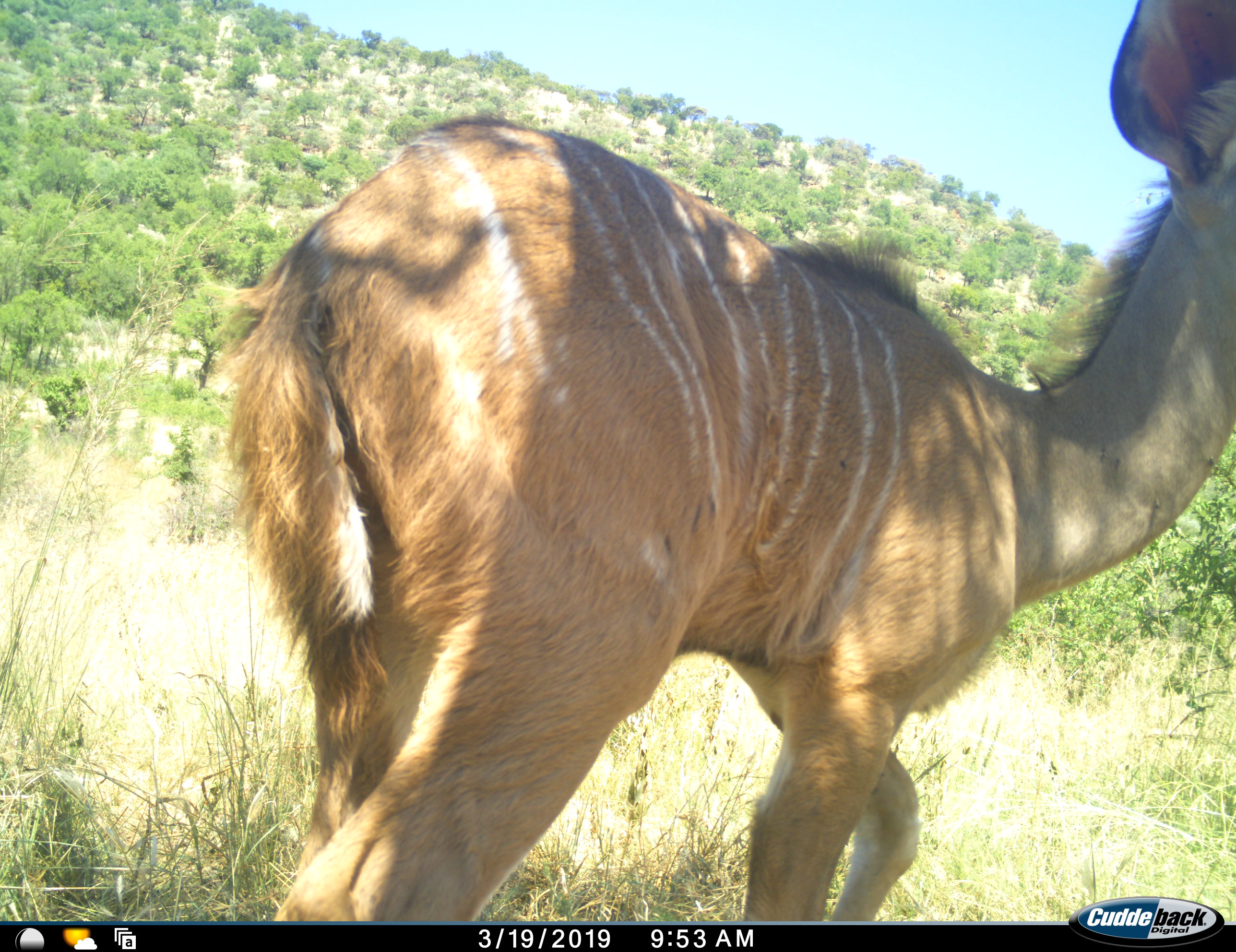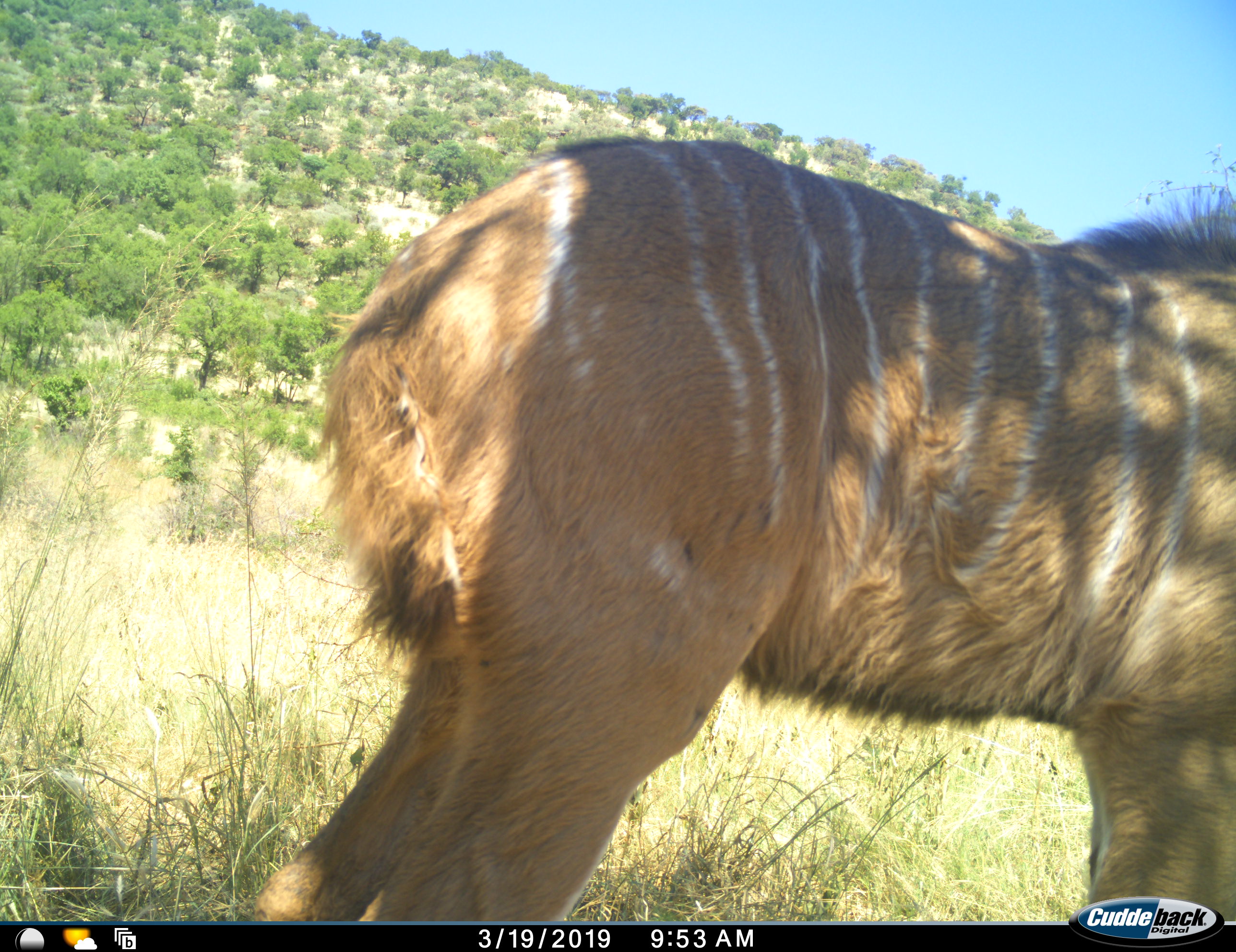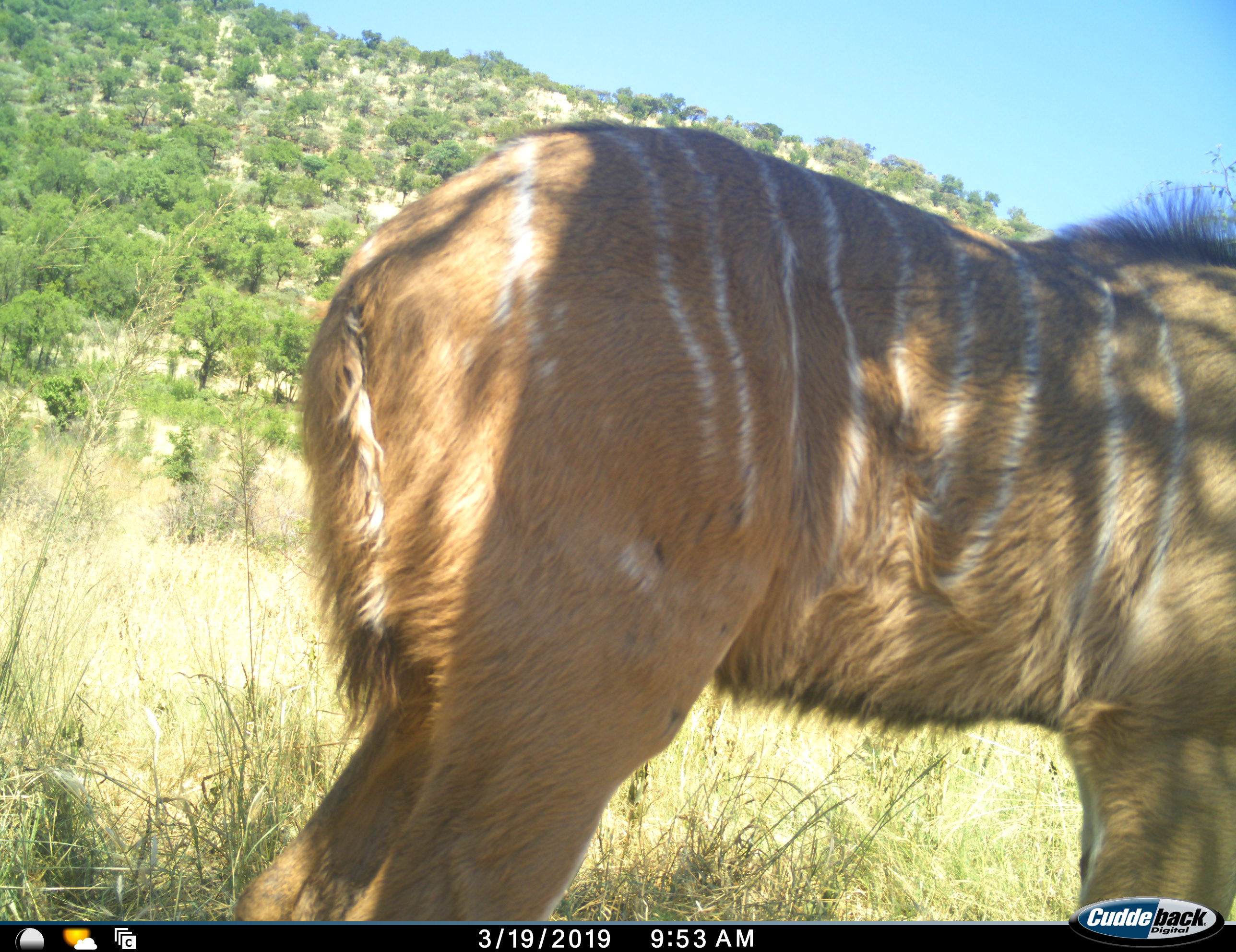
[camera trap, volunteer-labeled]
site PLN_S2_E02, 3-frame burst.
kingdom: Animalia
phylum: Chordata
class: Mammalia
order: Artiodactyla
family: Bovidae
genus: Tragelaphus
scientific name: Tragelaphus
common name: kudu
Kudu (Tragelaphus), count 1. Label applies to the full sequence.